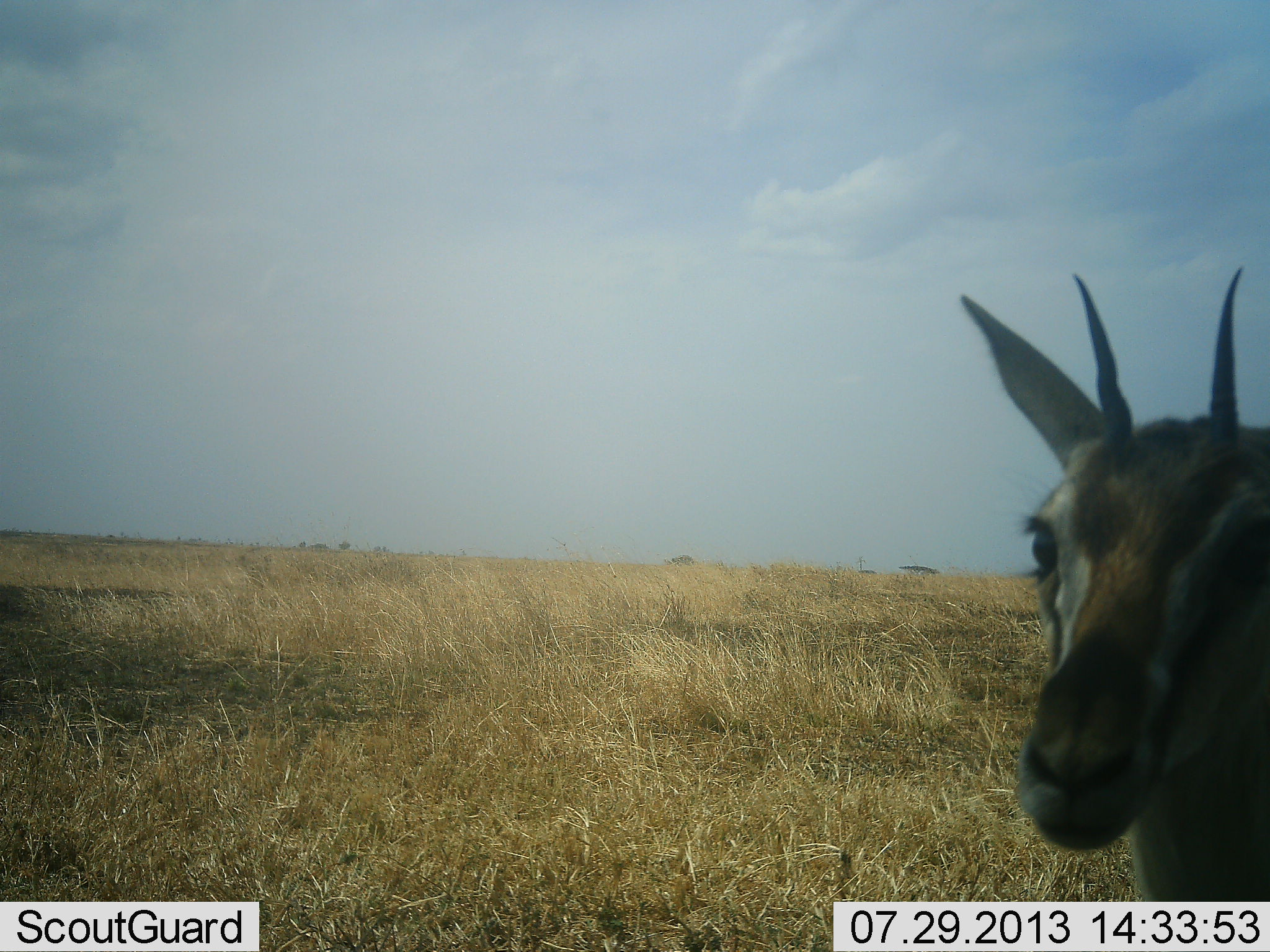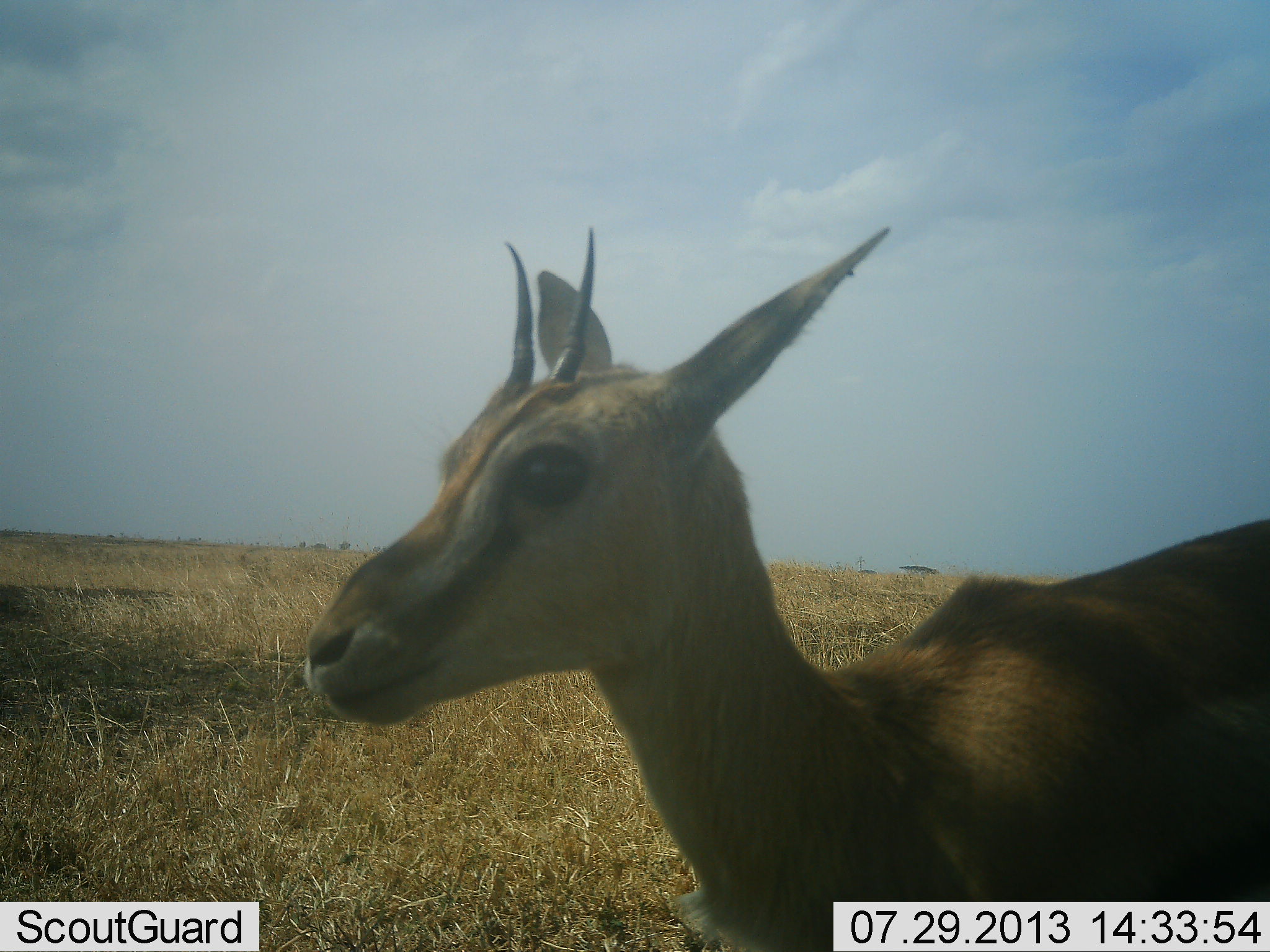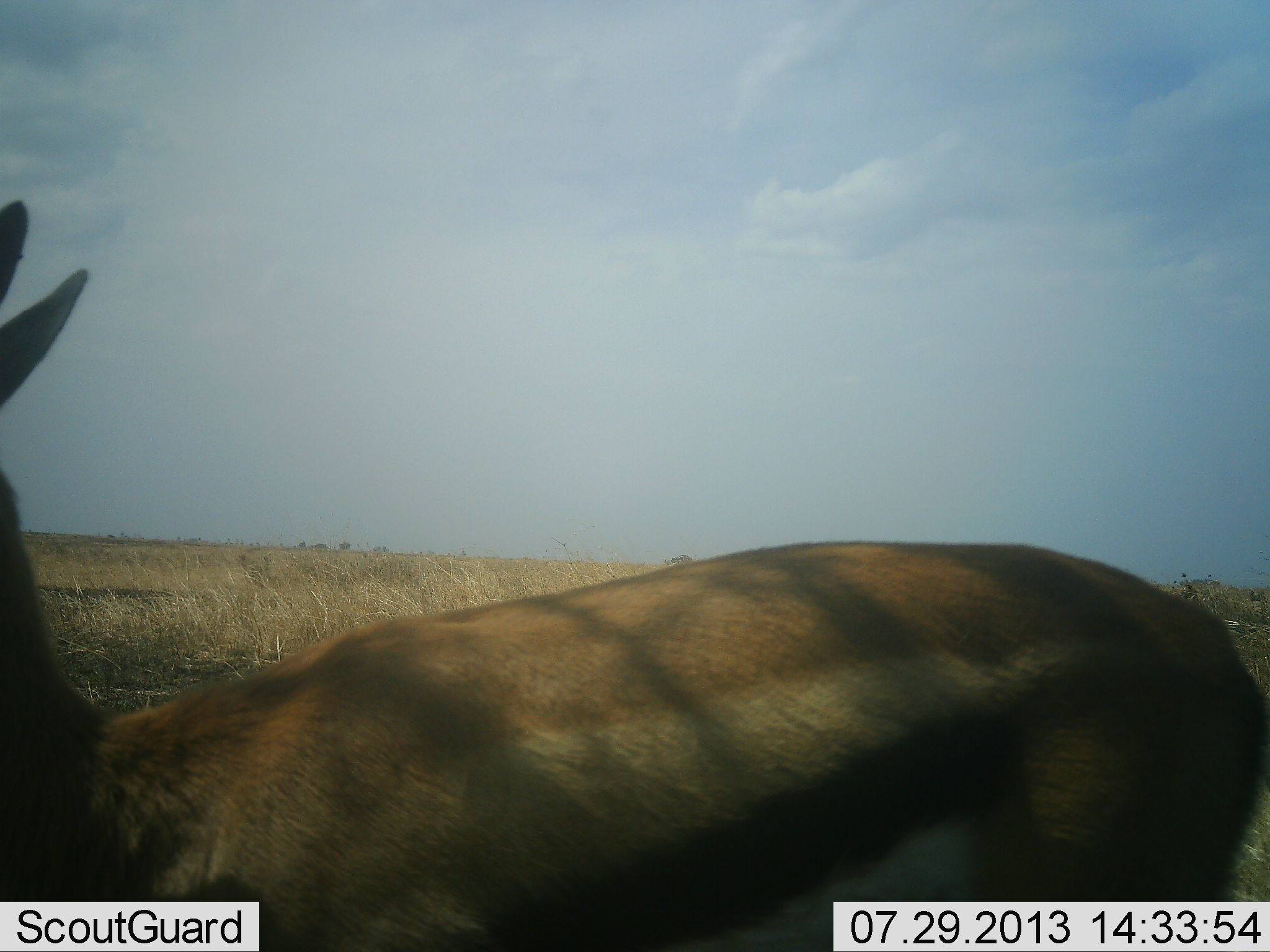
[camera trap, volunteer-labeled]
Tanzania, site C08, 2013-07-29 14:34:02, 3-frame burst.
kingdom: Animalia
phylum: Chordata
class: Mammalia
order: Artiodactyla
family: Bovidae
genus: Eudorcas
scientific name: Eudorcas thomsonii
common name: thomson's gazelle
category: gazellethomsons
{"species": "gazellethomsons (thomson's gazelle) (Eudorcas thomsonii)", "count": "1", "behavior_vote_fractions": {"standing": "29%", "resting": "0%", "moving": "71%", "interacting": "0%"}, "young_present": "8%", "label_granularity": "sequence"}